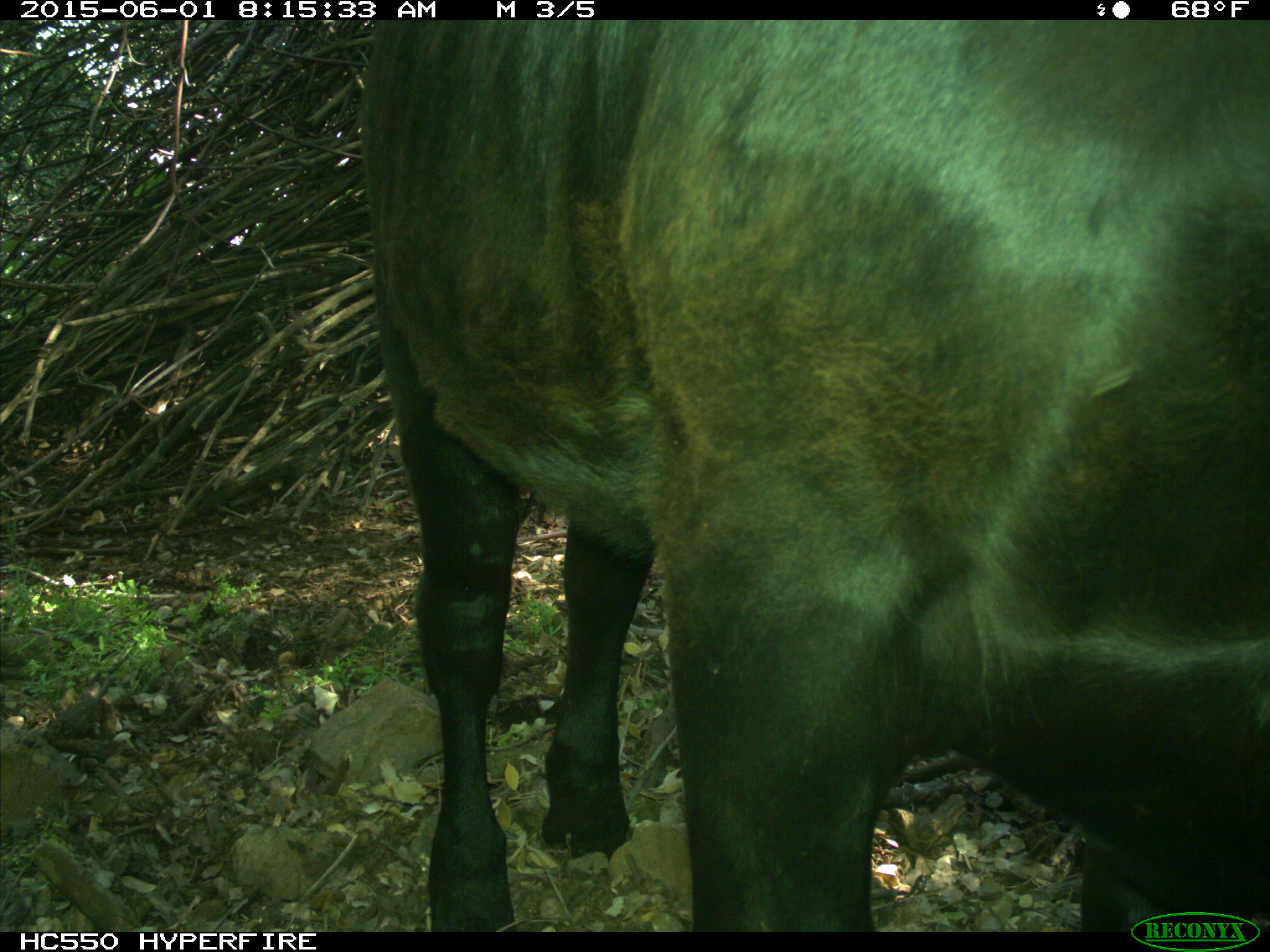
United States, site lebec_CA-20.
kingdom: Animalia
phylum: Chordata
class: Mammalia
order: Artiodactyla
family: Bovidae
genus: Bos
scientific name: Bos taurus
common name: domestic cow